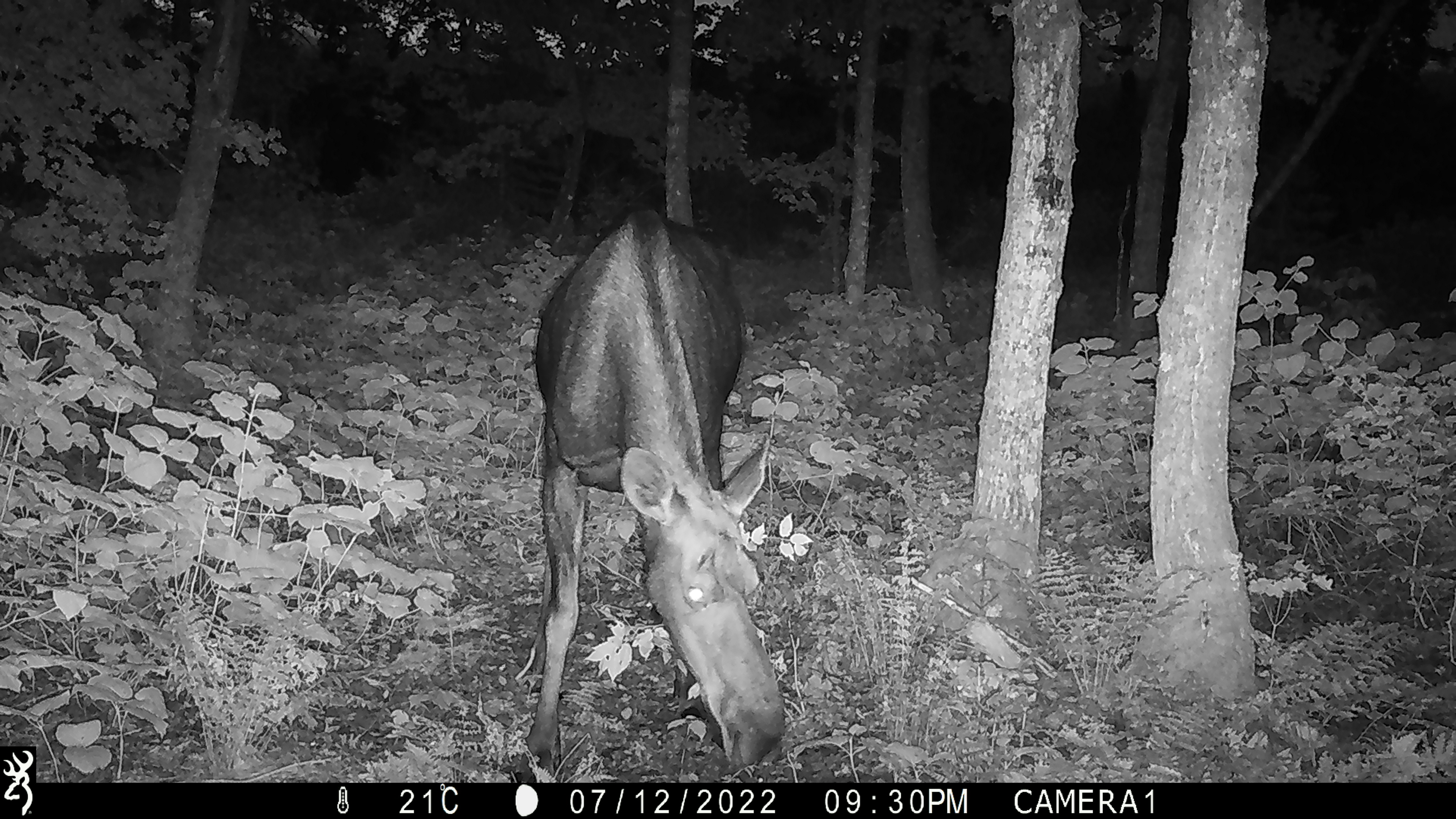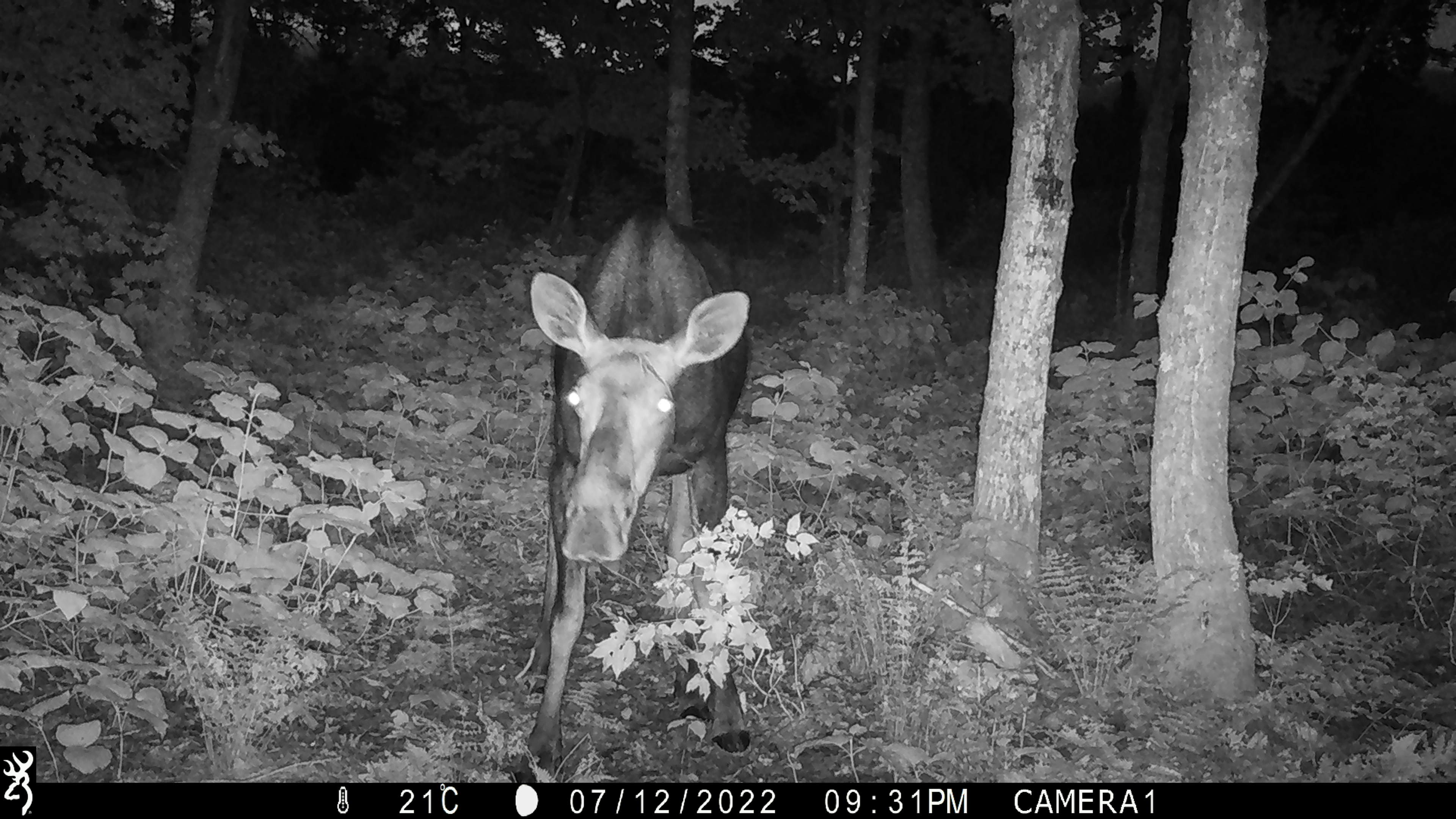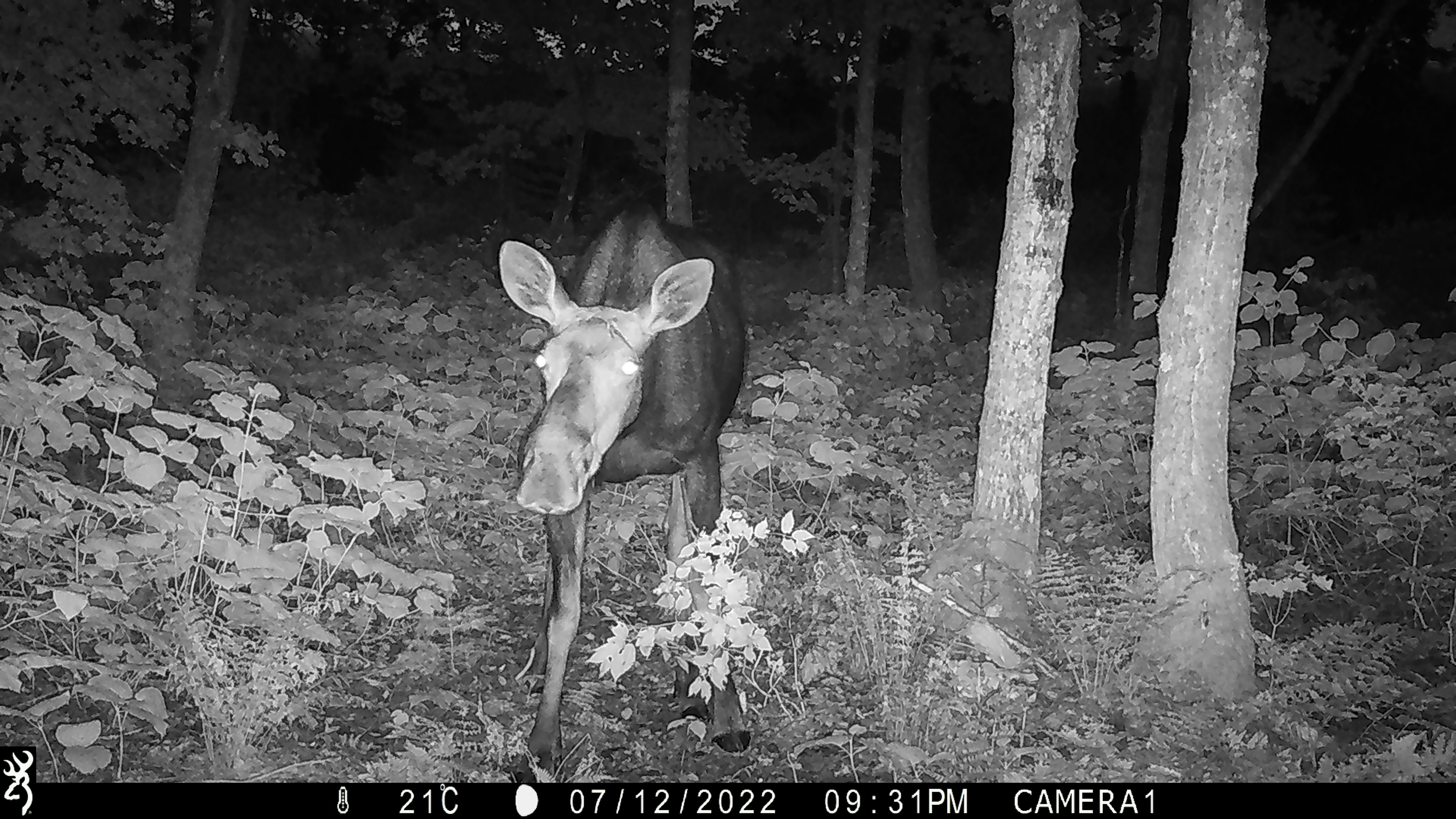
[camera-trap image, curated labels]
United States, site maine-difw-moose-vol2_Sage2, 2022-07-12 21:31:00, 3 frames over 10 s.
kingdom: Animalia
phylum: Chordata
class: Mammalia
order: Artiodactyla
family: Cervidae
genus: Alces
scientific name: Alces alces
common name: moose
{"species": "moose (Alces alces)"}